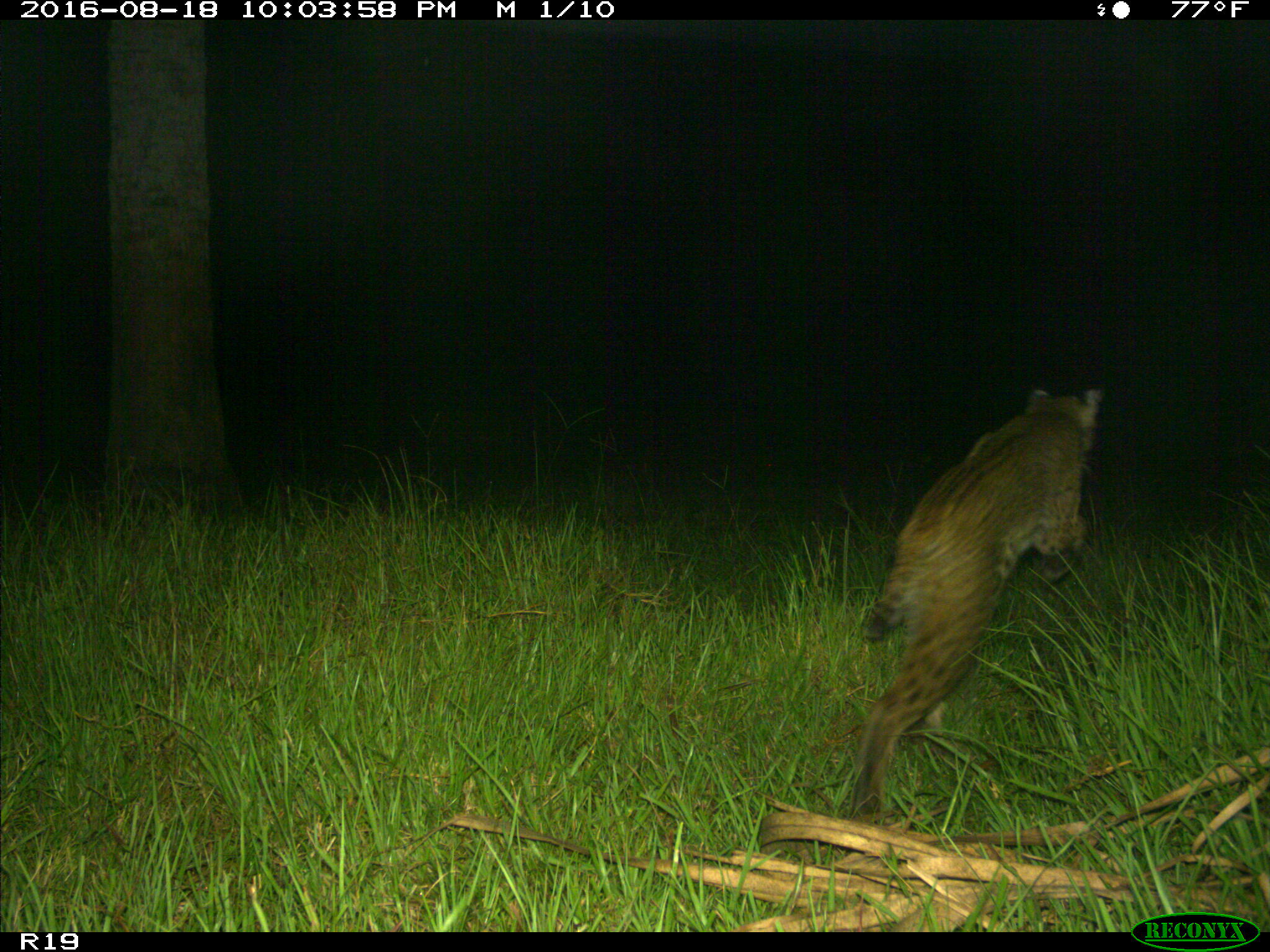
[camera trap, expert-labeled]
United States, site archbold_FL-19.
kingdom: Animalia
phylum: Chordata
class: Mammalia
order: Carnivora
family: Felidae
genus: Lynx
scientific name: Lynx rufus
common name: bobcat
Lynx rufus (bobcat).